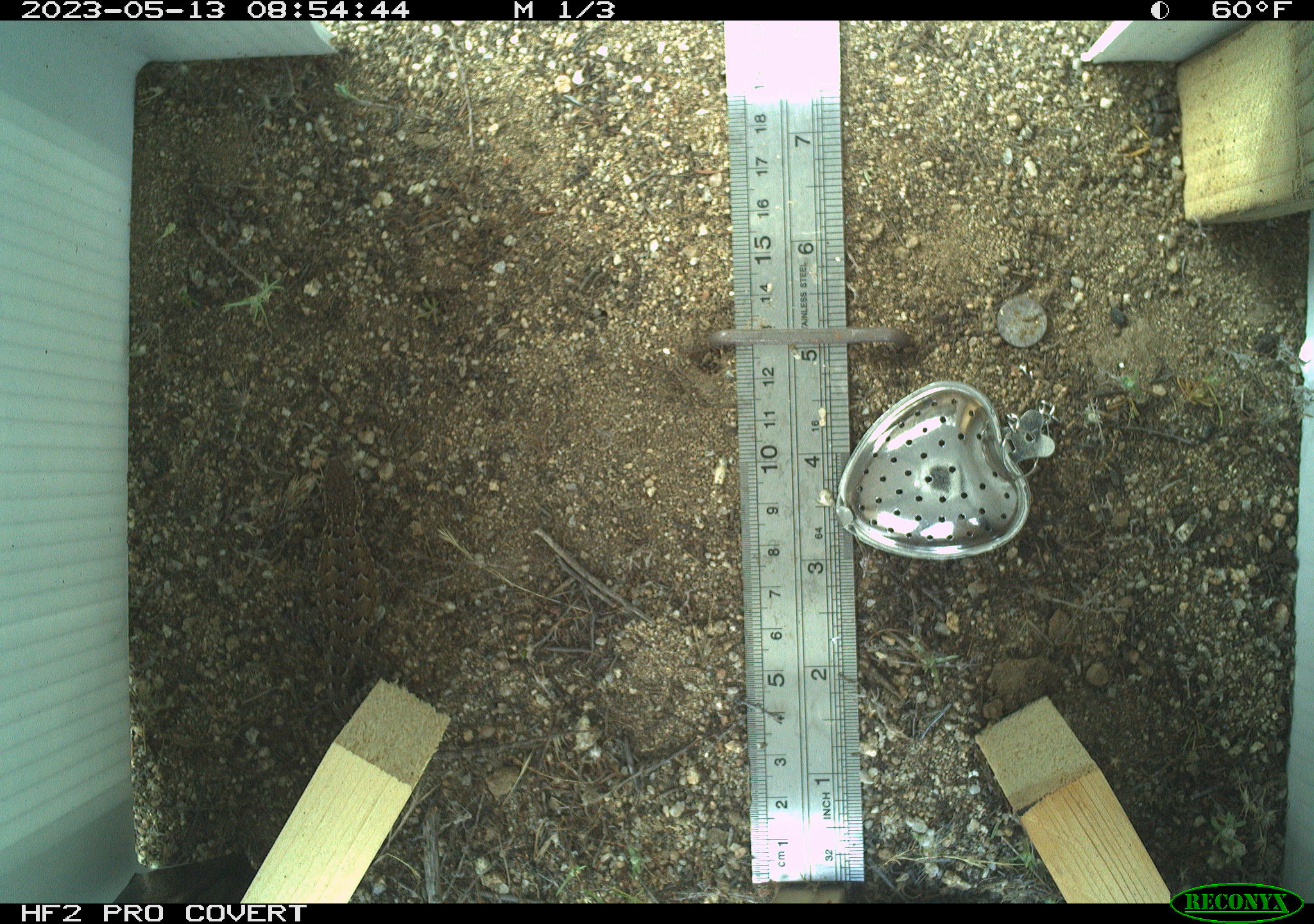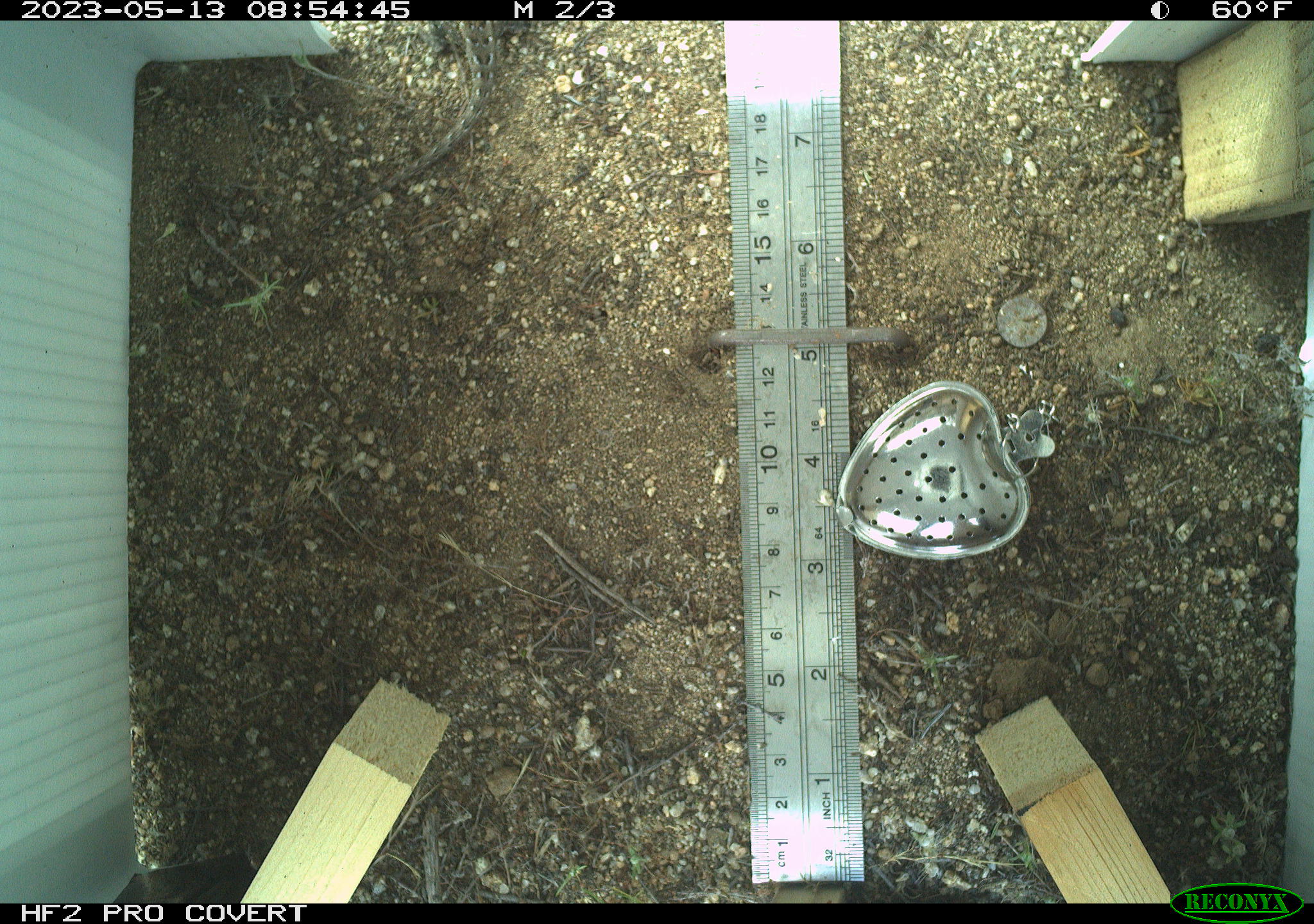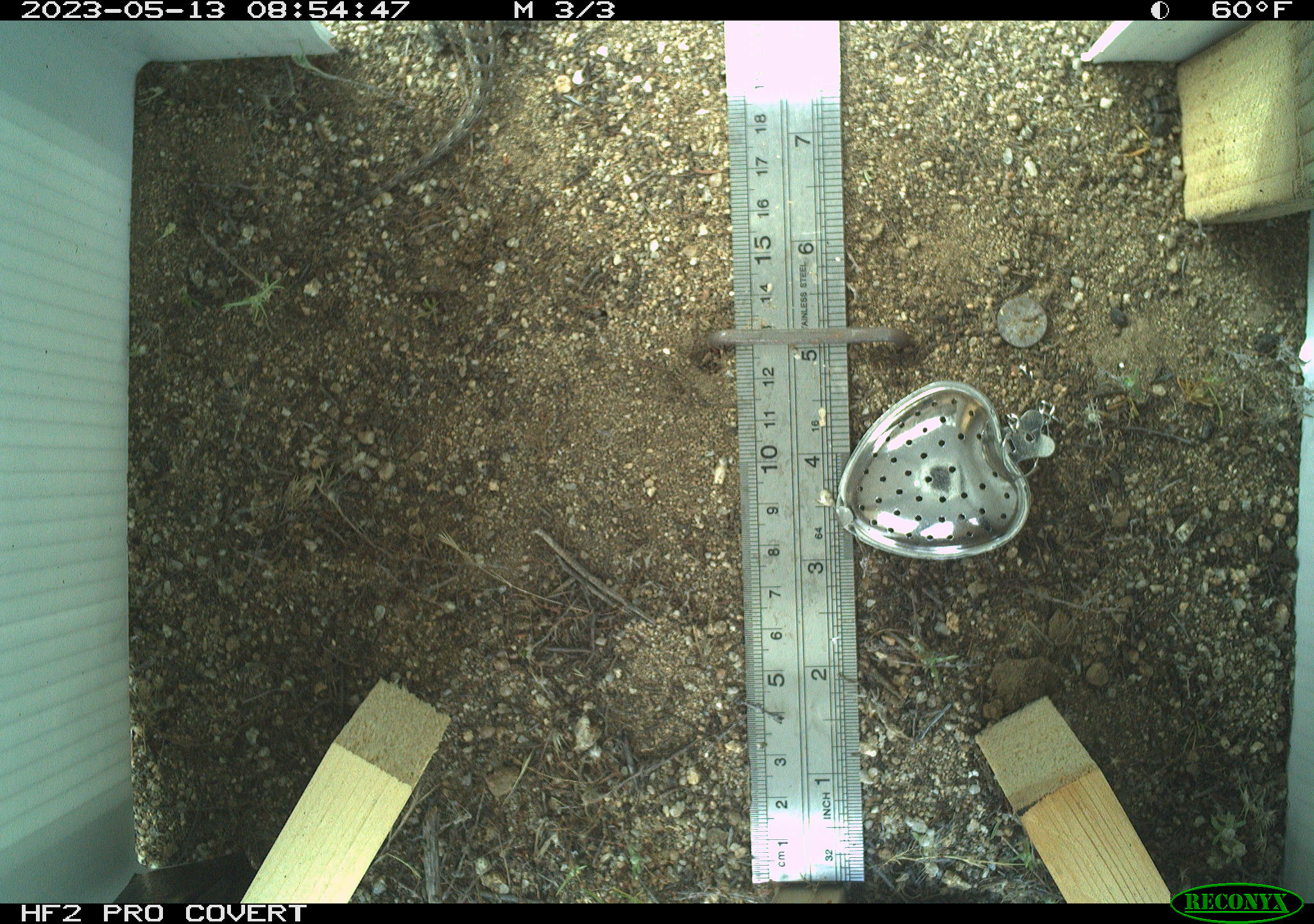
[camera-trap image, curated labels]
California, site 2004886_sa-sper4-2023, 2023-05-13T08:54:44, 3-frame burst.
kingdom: Animalia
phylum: Chordata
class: Reptilia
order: Squamata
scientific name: Squamata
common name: lizards and snakes